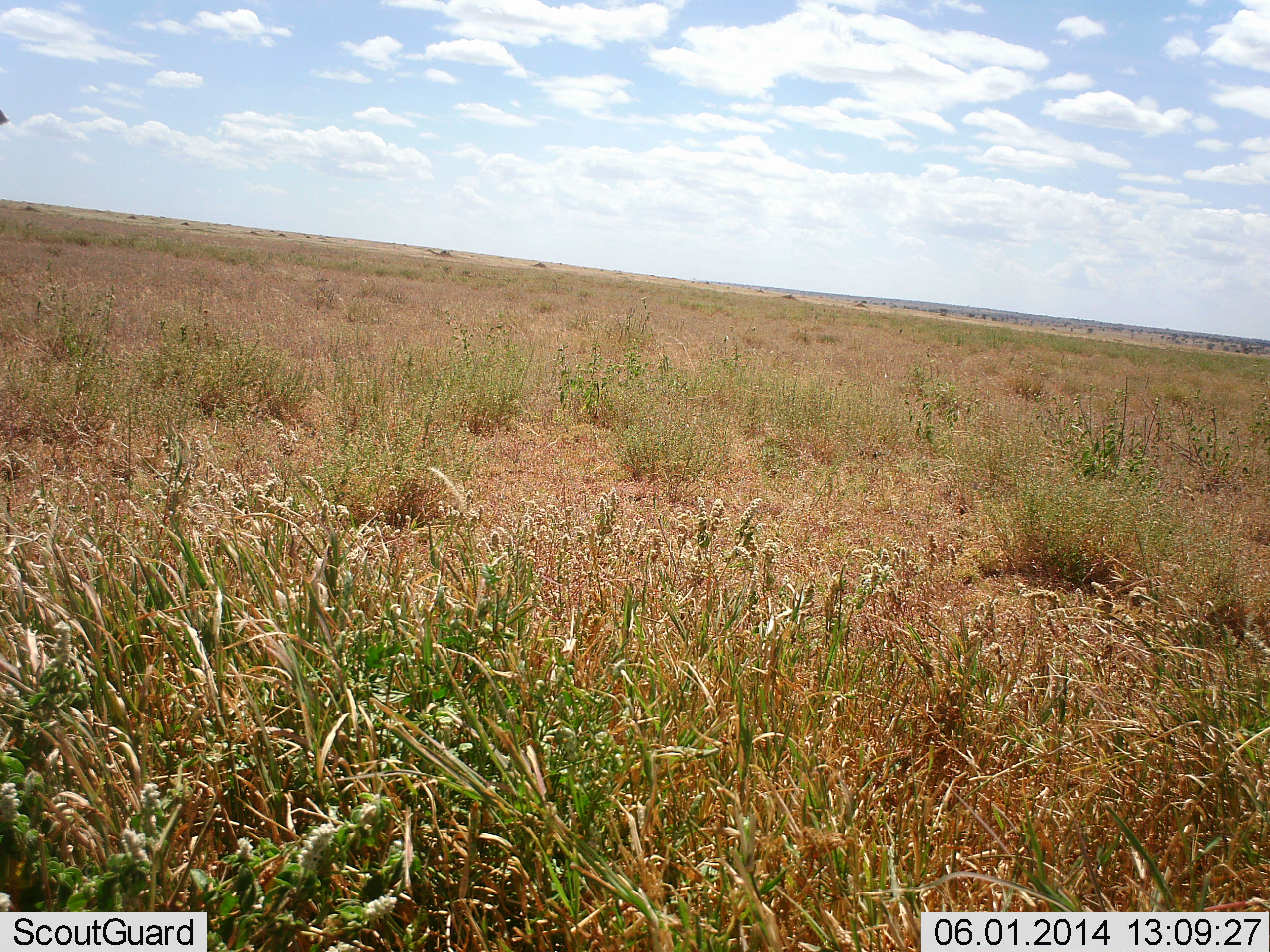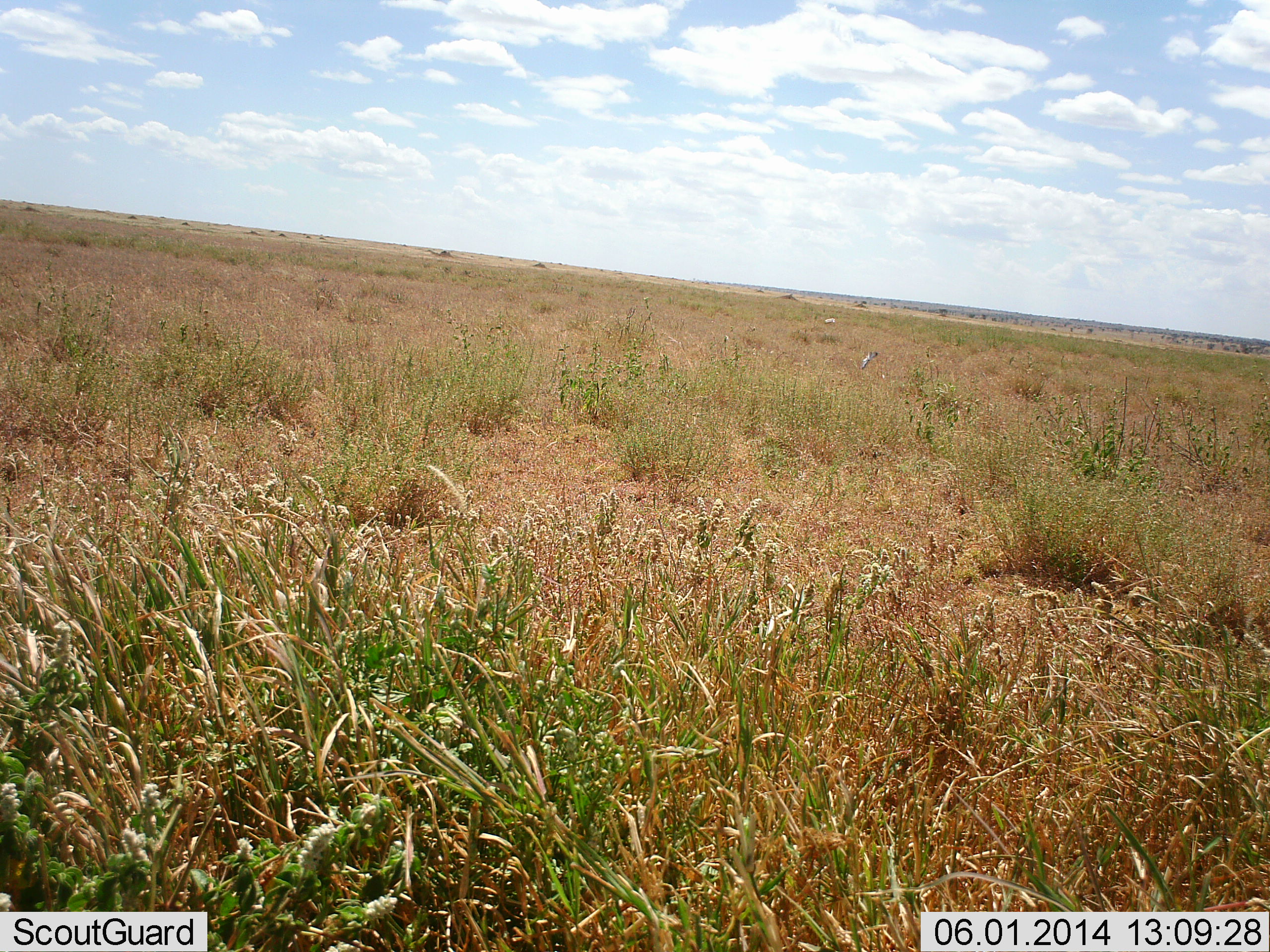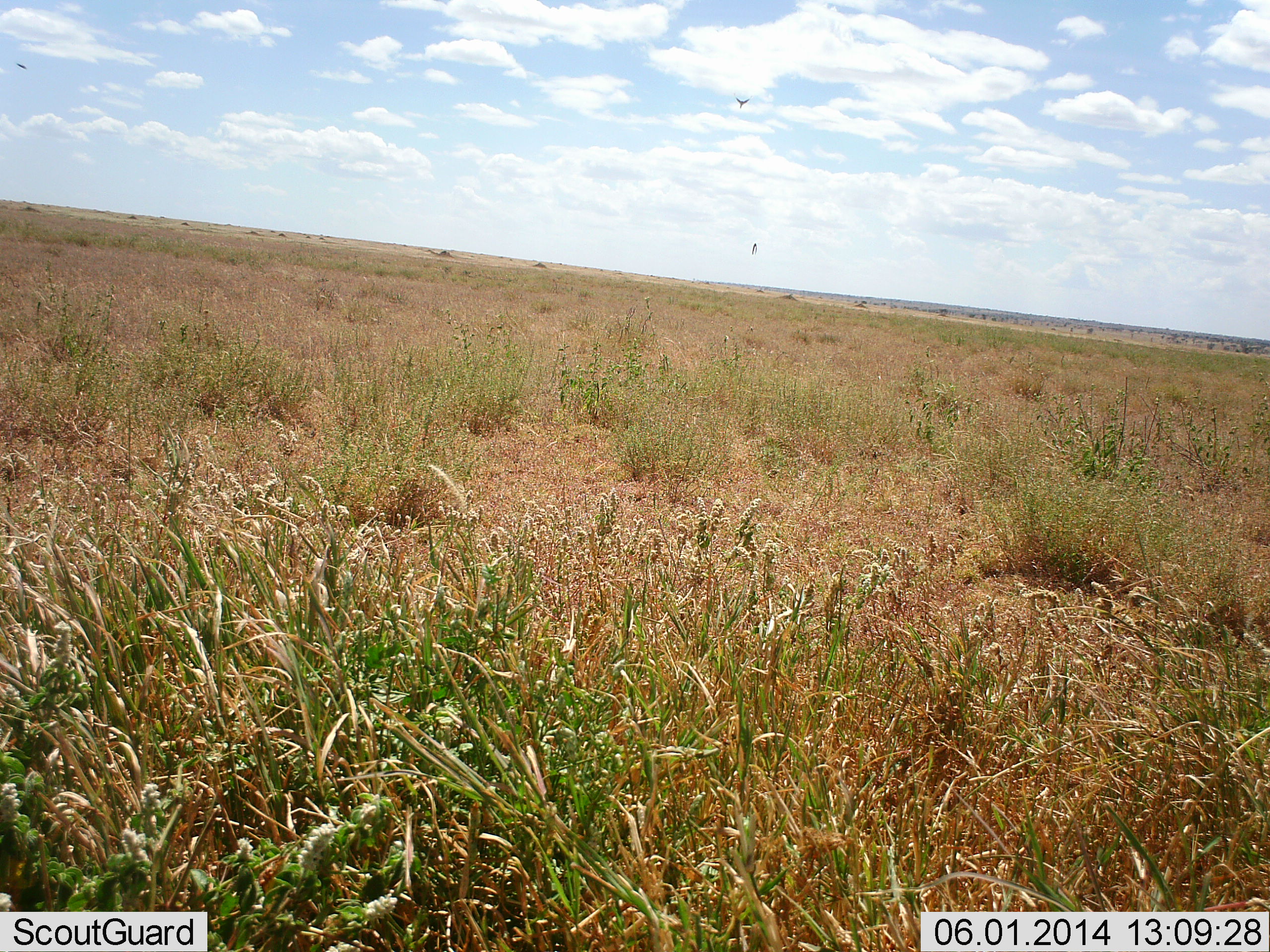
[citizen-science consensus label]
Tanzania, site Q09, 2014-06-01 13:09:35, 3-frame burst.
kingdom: Animalia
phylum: Chordata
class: Aves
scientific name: Aves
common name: bird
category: otherbird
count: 2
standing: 0%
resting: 0%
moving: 100%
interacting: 0%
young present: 0%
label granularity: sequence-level